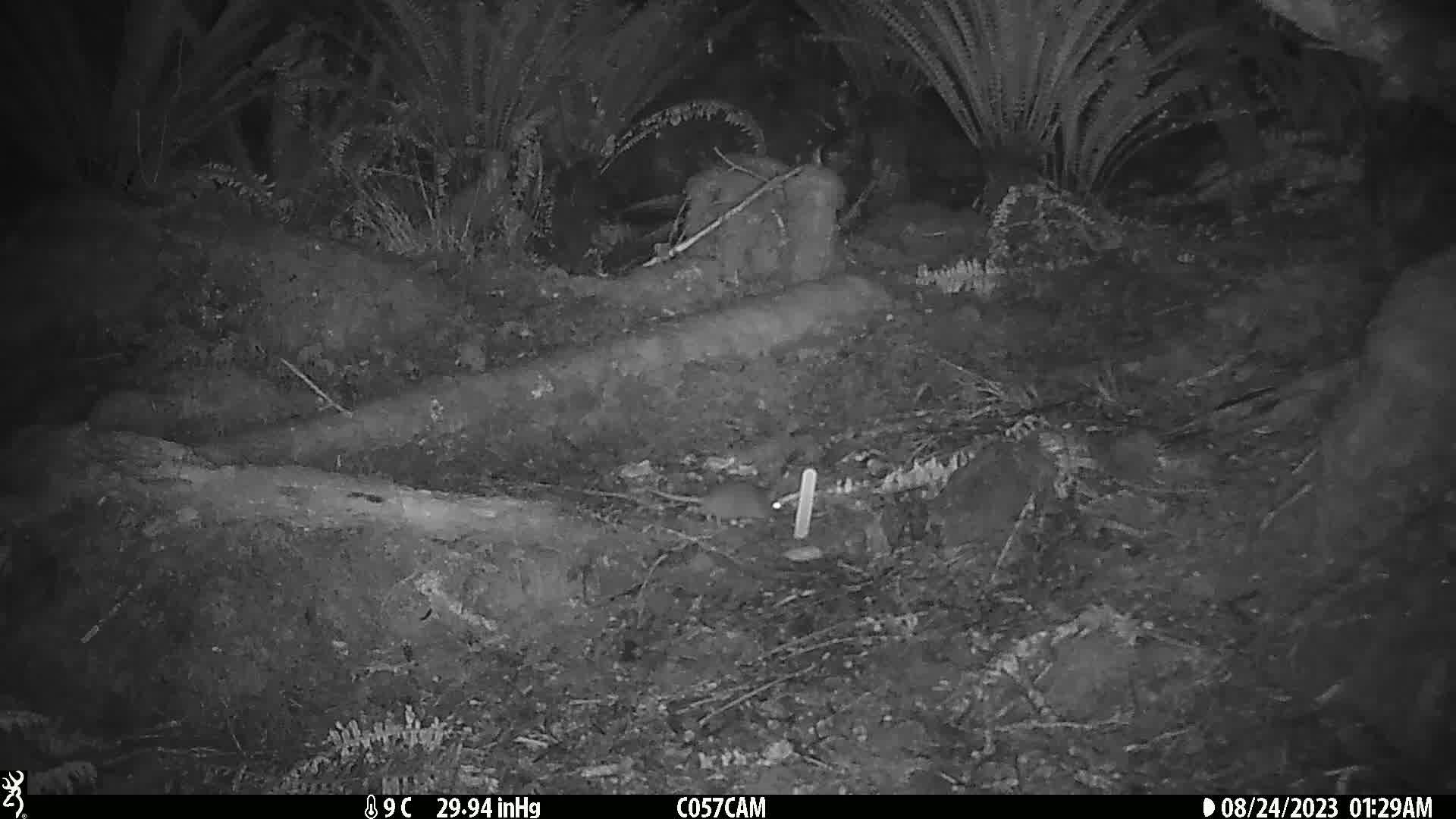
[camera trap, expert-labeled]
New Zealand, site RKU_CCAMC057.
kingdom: Animalia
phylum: Chordata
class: Mammalia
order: Rodentia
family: Muridae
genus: Rattus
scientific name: Rattus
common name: rat